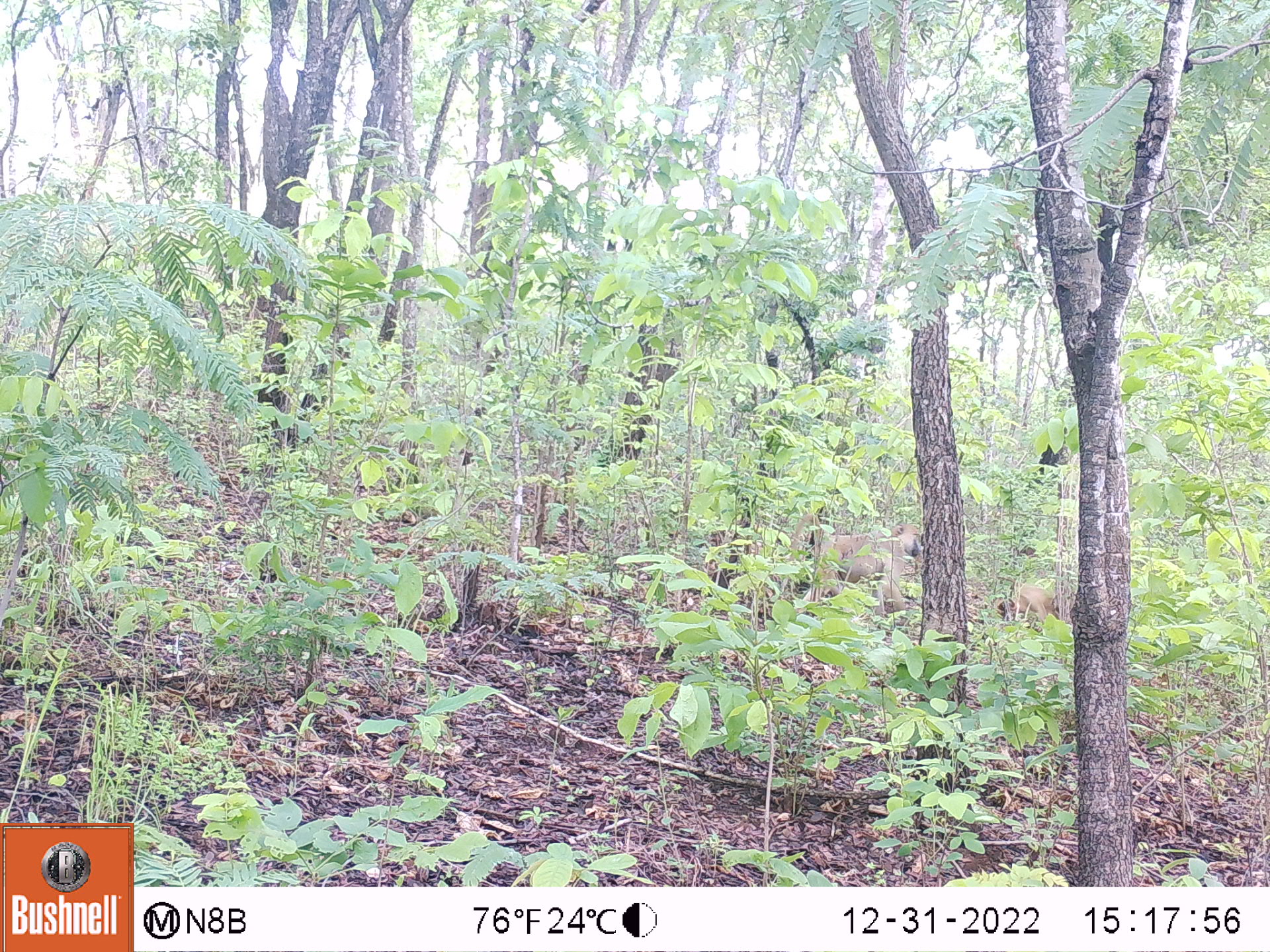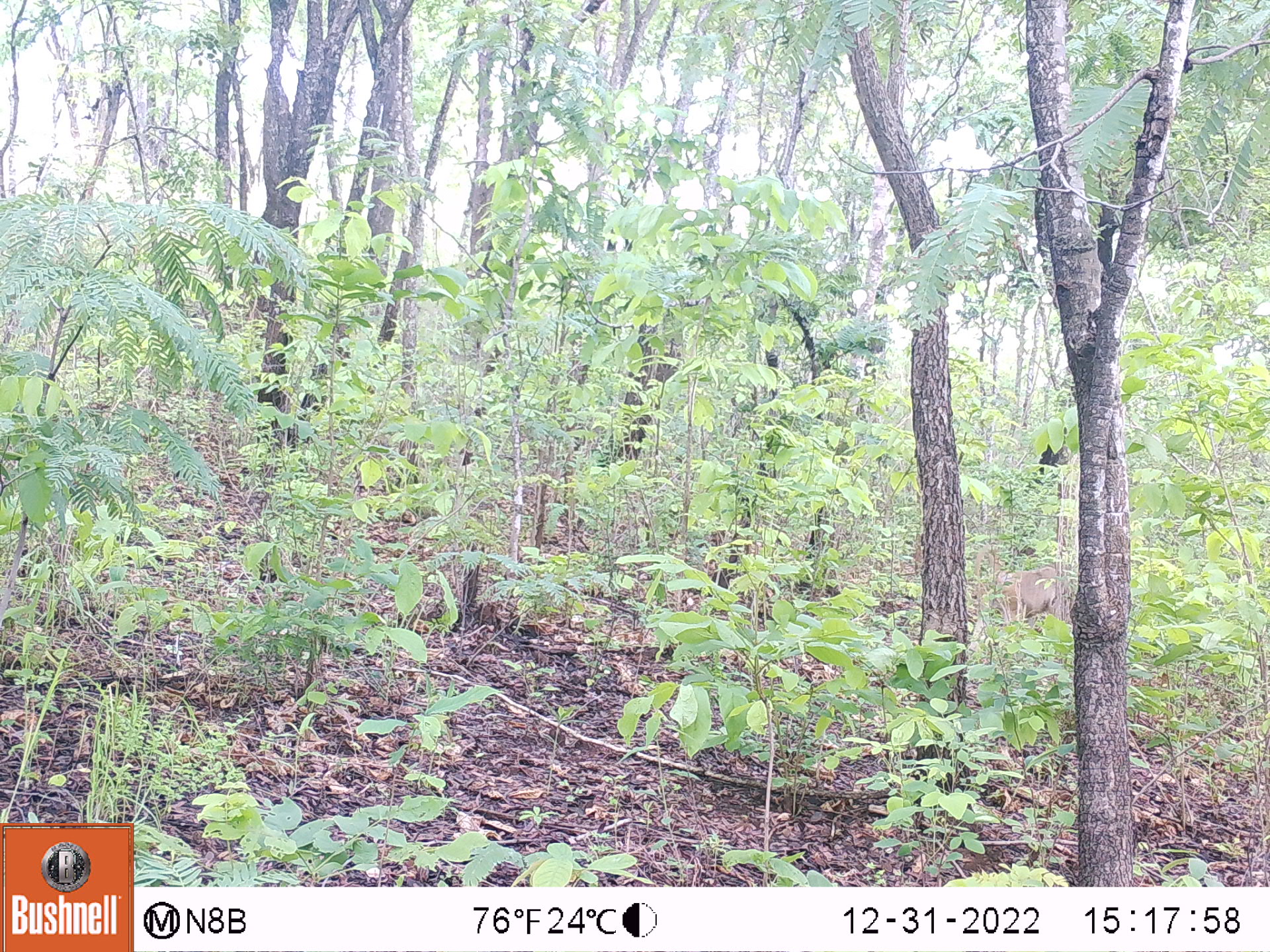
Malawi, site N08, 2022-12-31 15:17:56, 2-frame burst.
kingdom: Animalia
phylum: Chordata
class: Mammalia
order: Primates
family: Cercopithecidae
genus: Papio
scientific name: Papio cynocephalus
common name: yellow baboon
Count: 1.